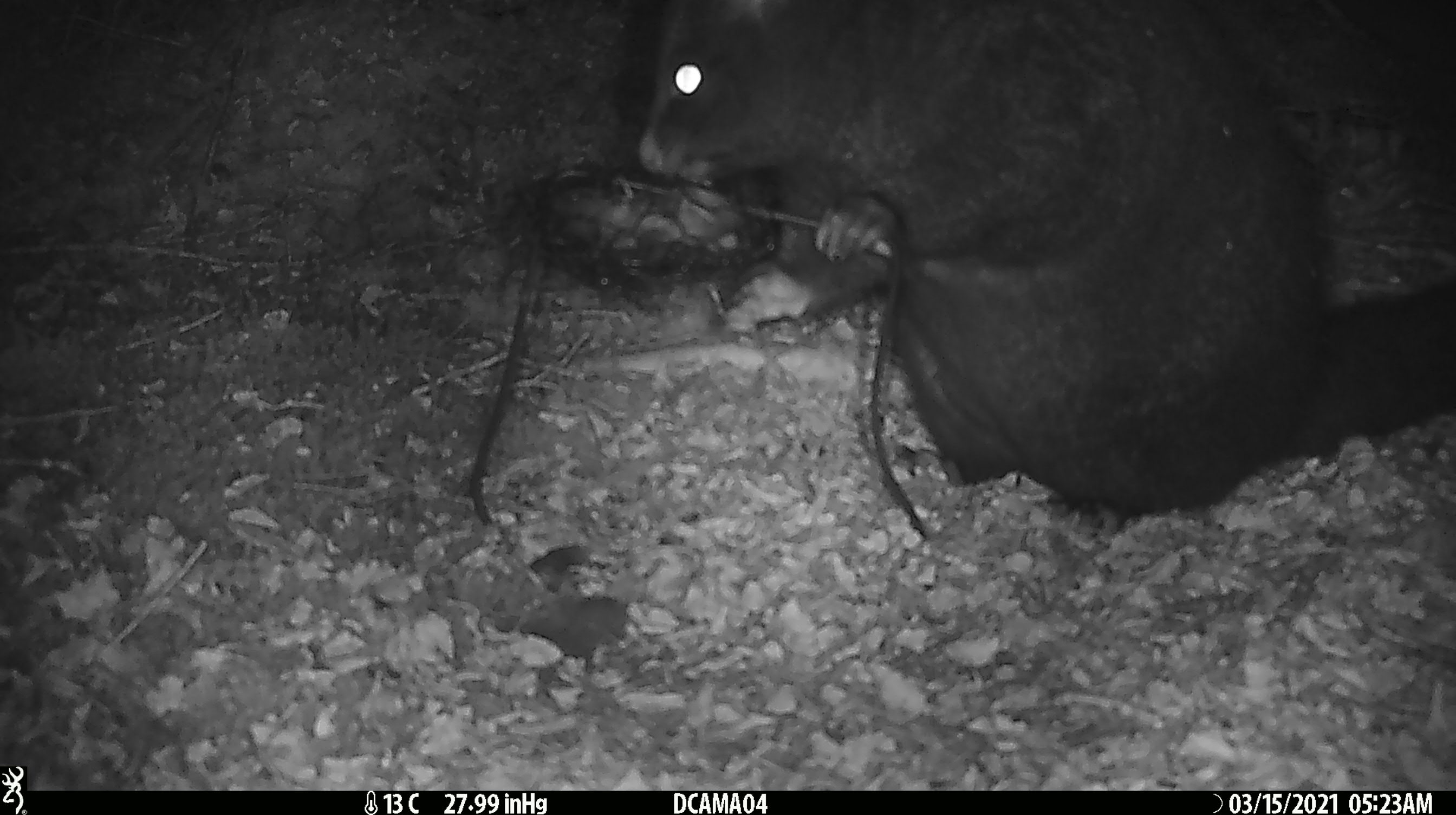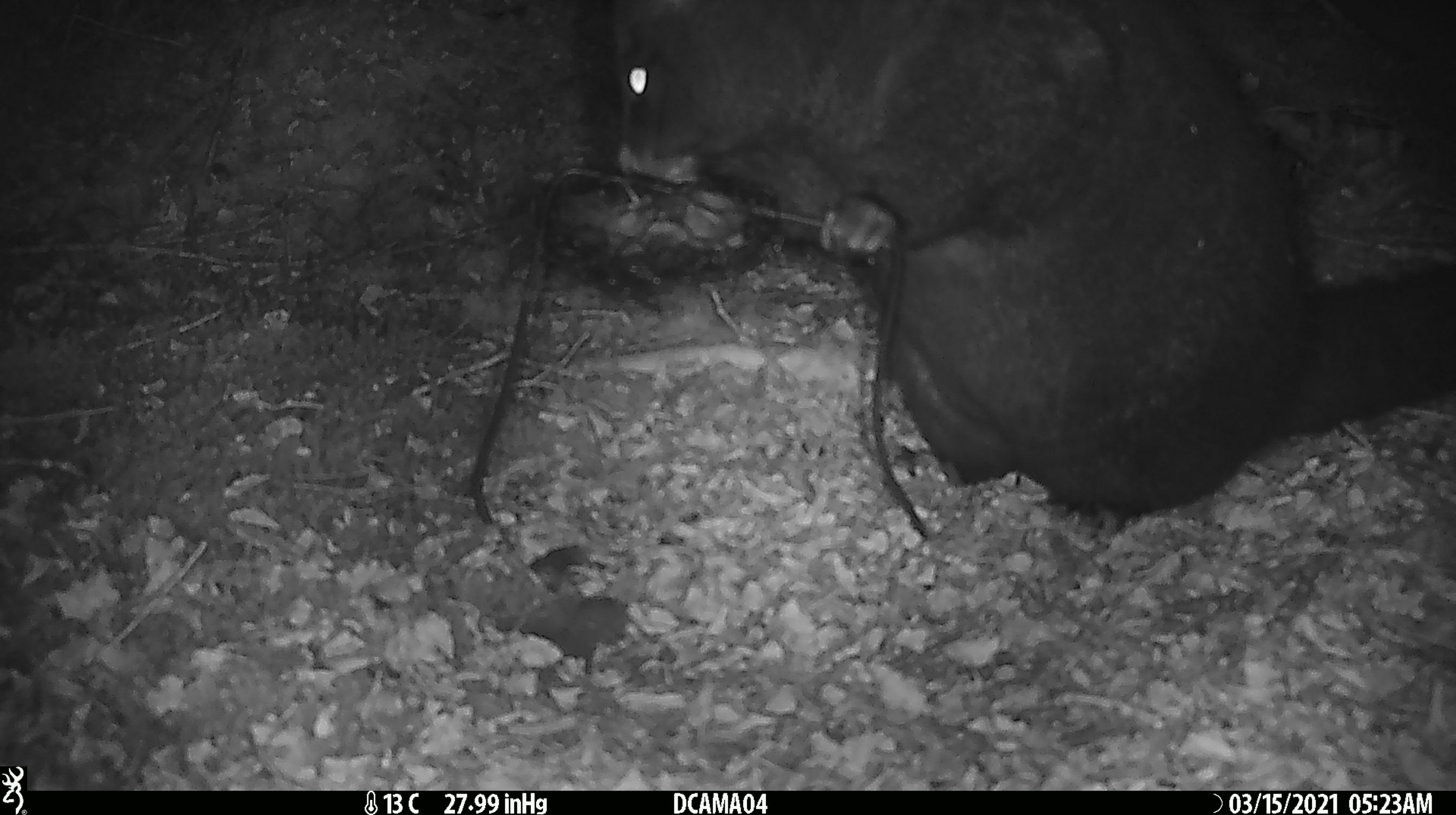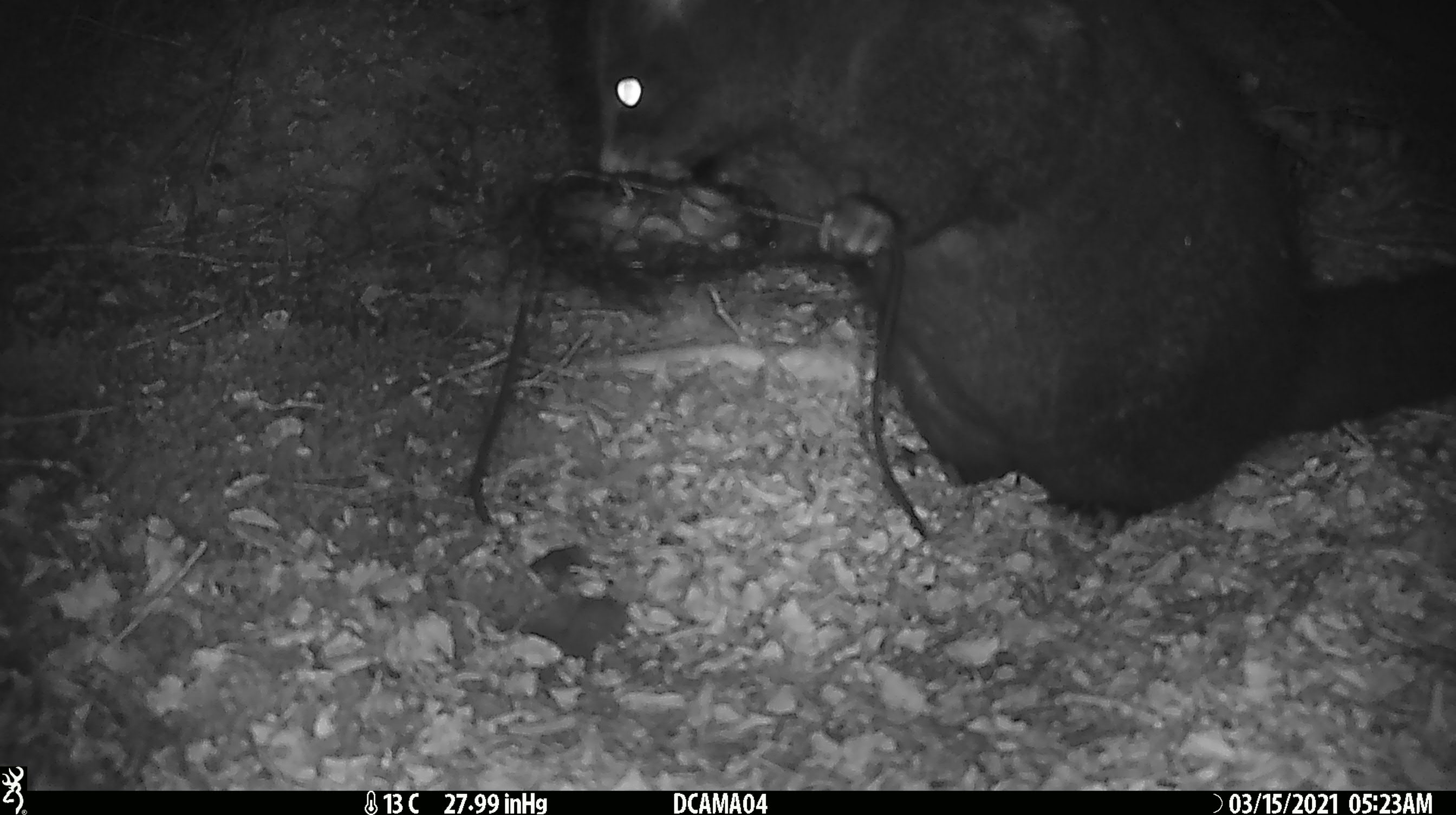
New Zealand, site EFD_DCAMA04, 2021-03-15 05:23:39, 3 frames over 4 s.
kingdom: Animalia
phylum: Chordata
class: Mammalia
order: Diprotodontia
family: Phalangeridae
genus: Trichosurus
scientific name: Trichosurus vulpecula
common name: common brushtail possum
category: possum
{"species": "possum (common brushtail possum) (Trichosurus vulpecula)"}